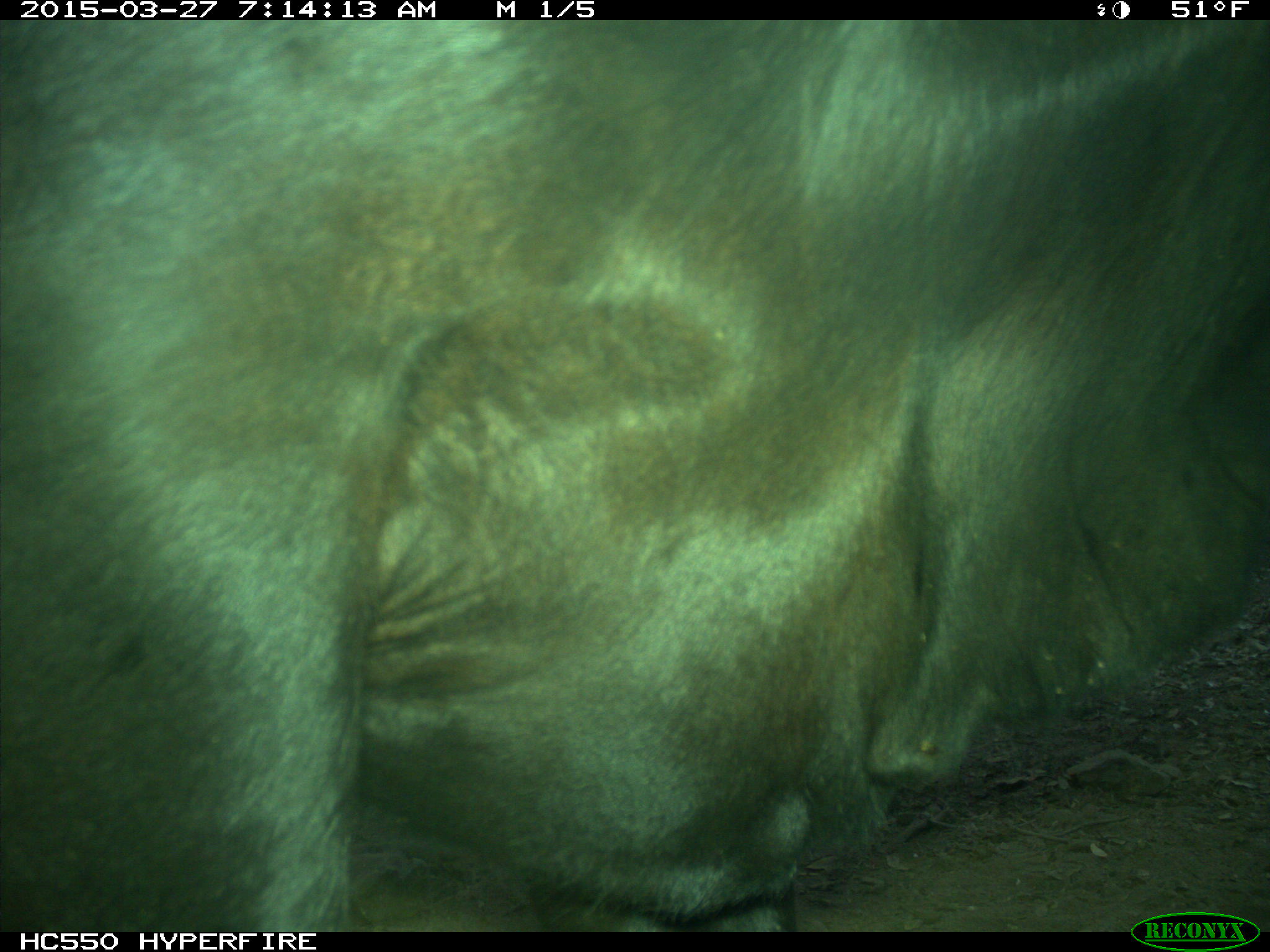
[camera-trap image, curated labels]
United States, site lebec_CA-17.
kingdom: Animalia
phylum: Chordata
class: Mammalia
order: Artiodactyla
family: Bovidae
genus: Bos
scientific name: Bos taurus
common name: domestic cow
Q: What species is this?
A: Bos taurus (domestic cow).